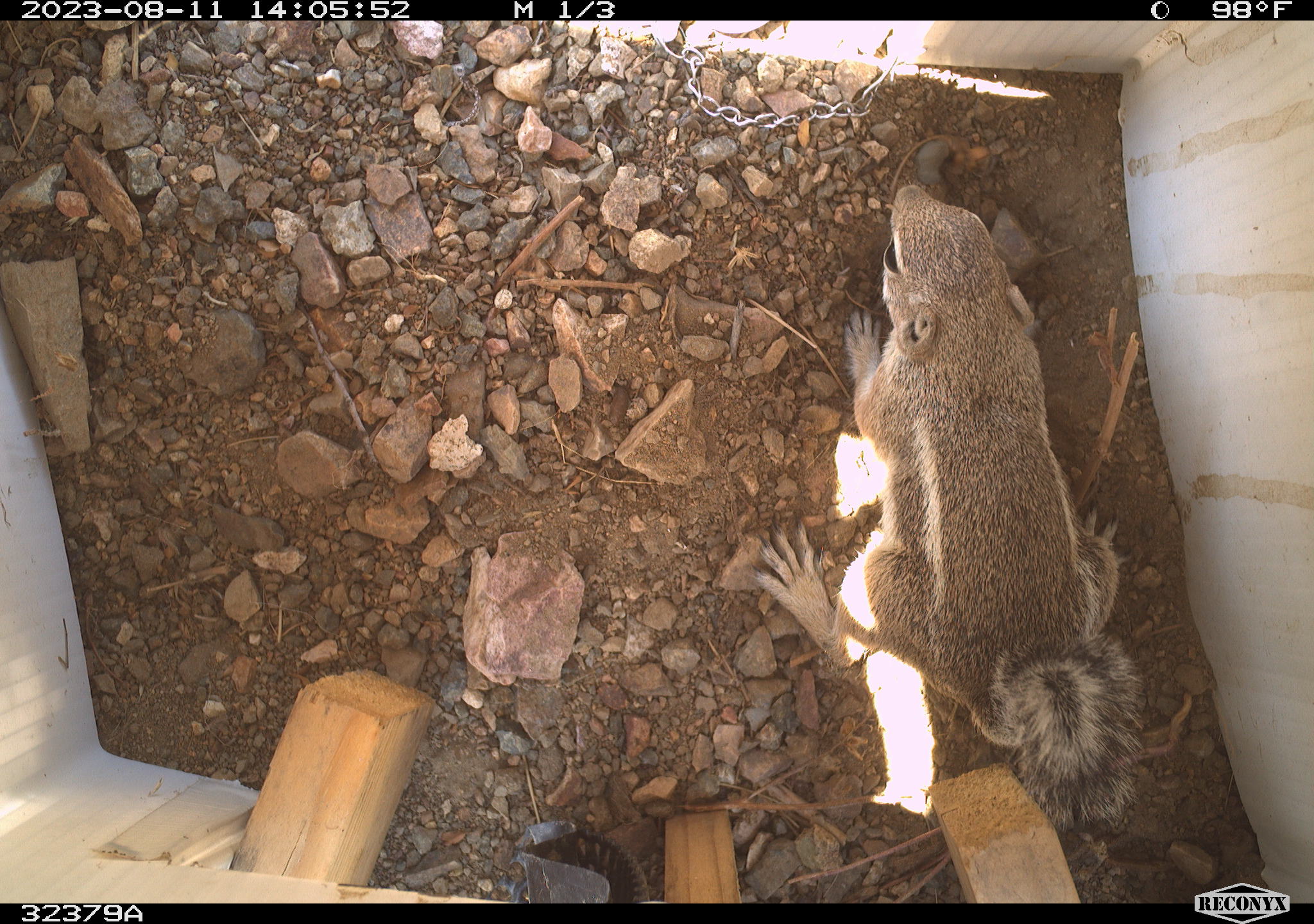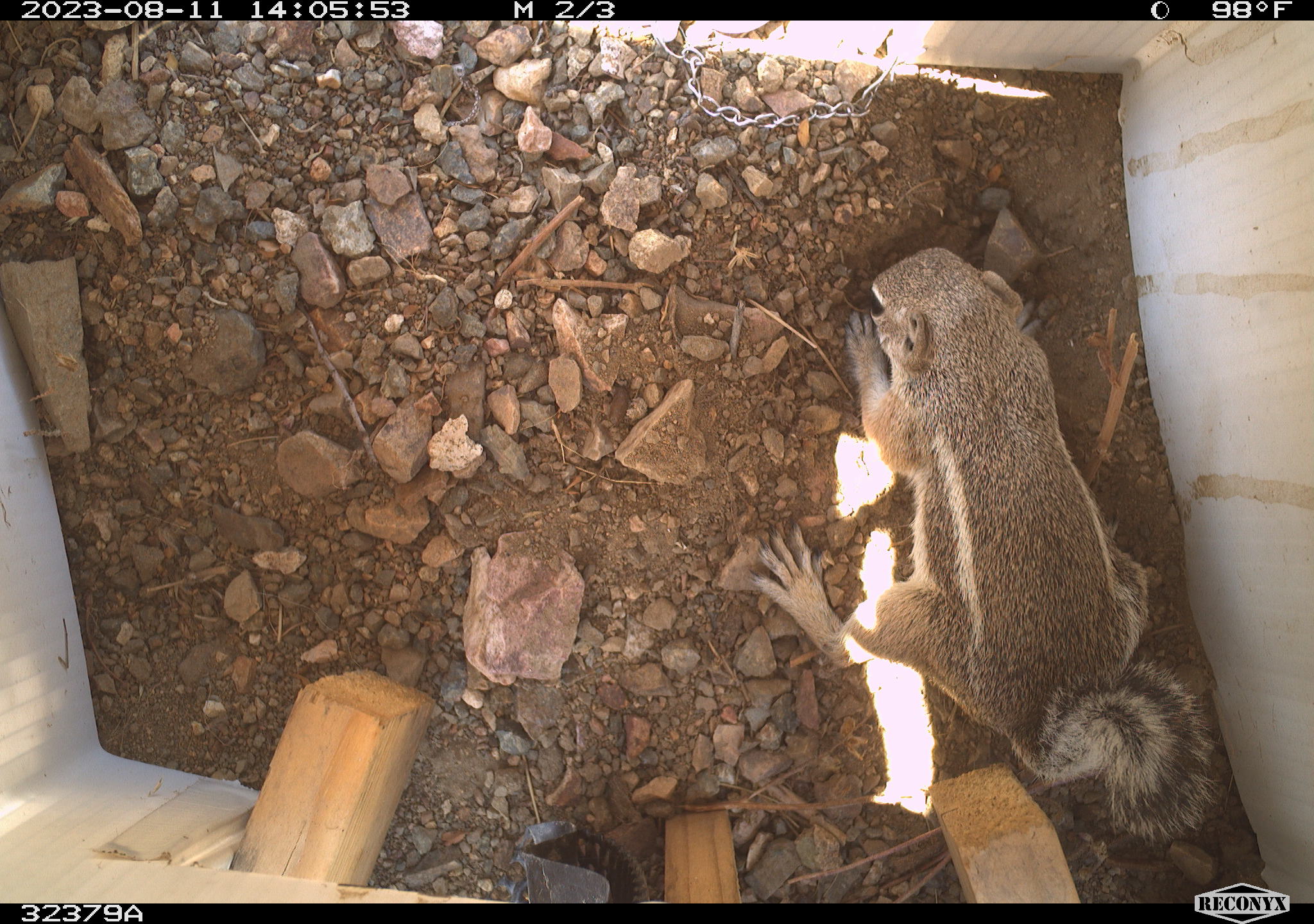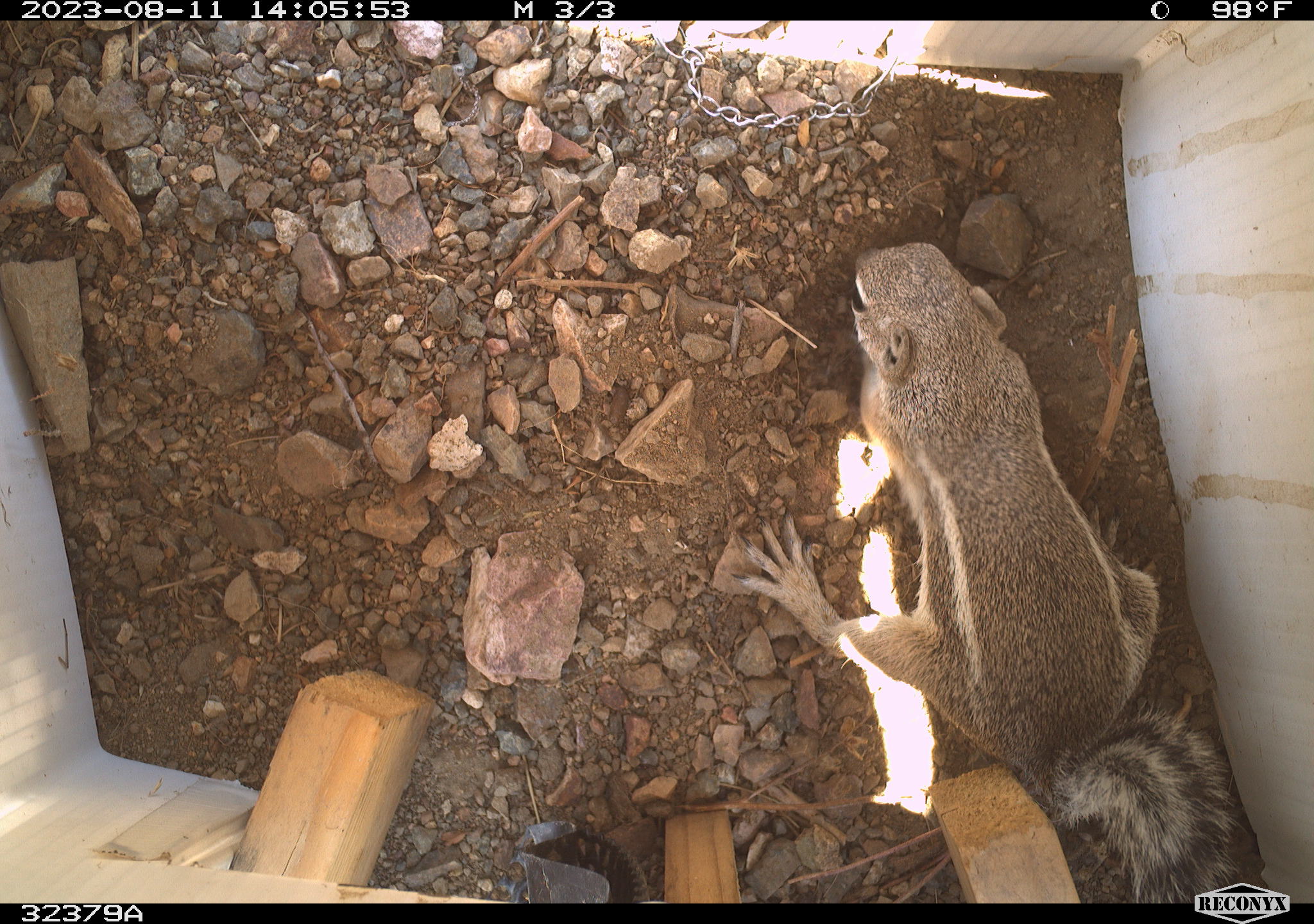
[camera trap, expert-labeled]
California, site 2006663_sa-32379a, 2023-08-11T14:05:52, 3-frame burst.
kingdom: Animalia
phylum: Chordata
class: Mammalia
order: Rodentia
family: Sciuridae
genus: Ammospermophilus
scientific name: Ammospermophilus leucurus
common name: white-tailed antelope squirrel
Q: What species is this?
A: White-tailed antelope squirrel (Ammospermophilus leucurus).